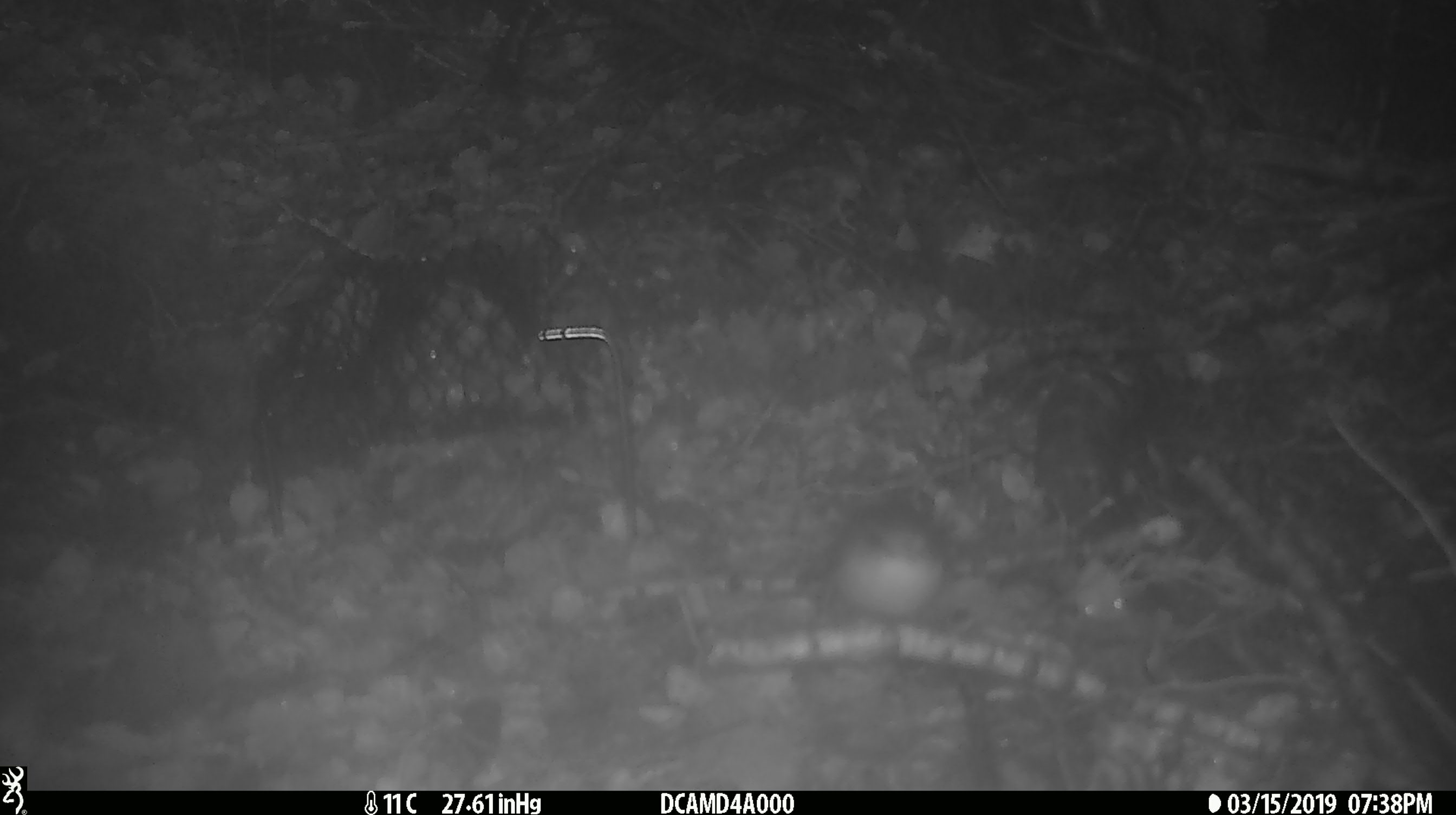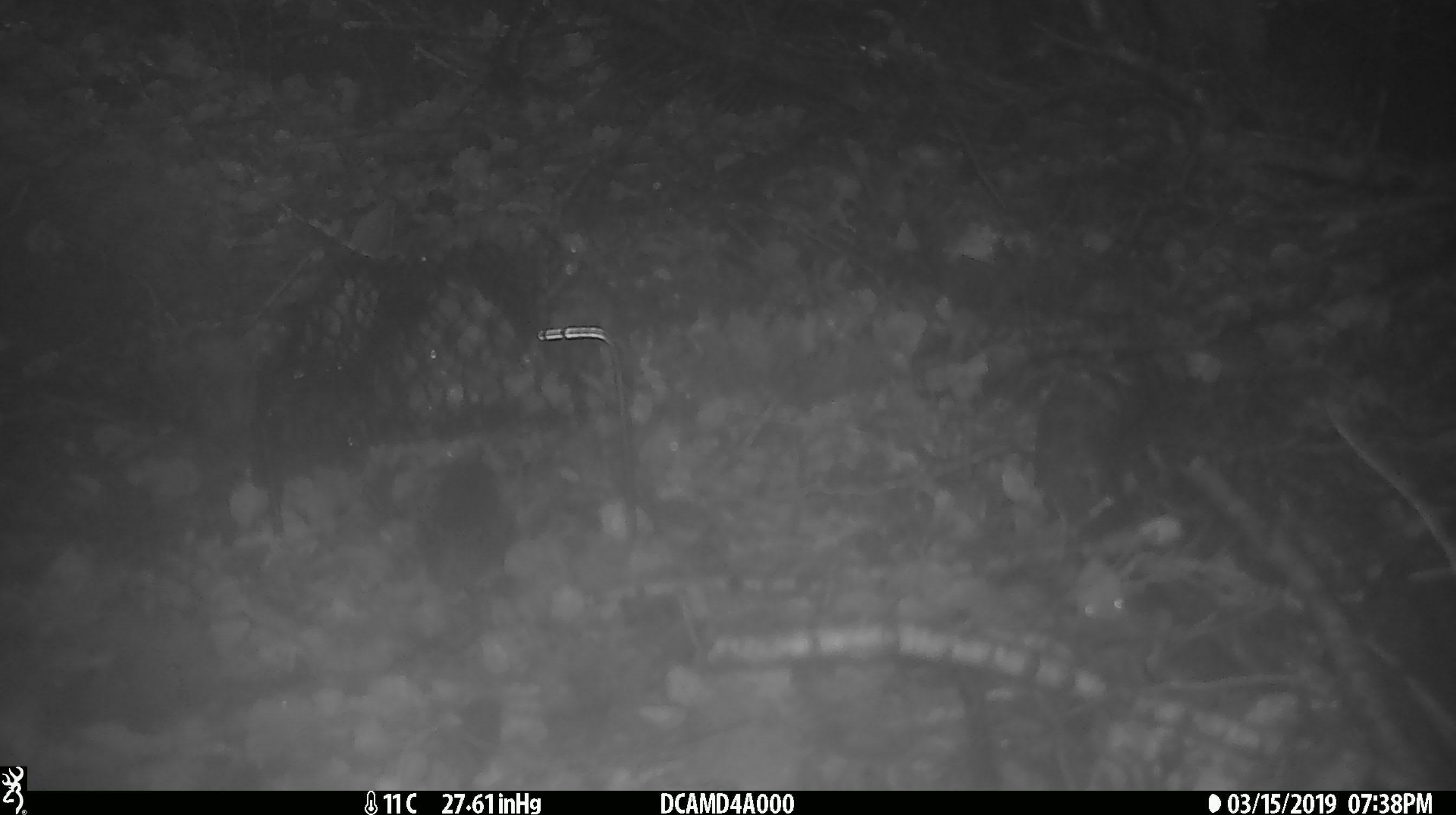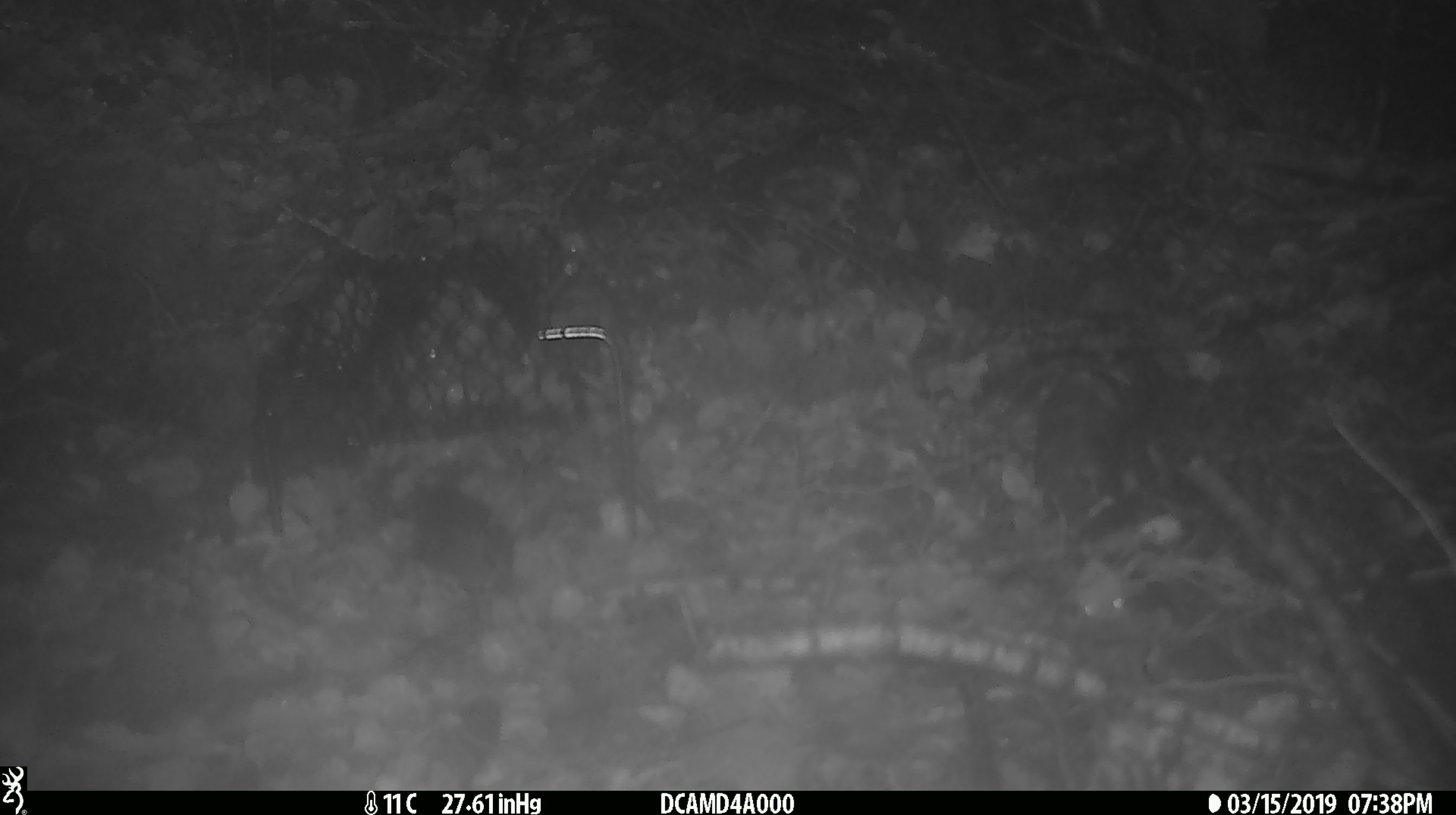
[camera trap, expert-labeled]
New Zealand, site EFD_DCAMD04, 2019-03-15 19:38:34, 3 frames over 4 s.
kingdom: Animalia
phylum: Chordata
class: Aves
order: Passeriformes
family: Acanthisittidae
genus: Acanthisitta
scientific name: Acanthisitta chloris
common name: rifleman